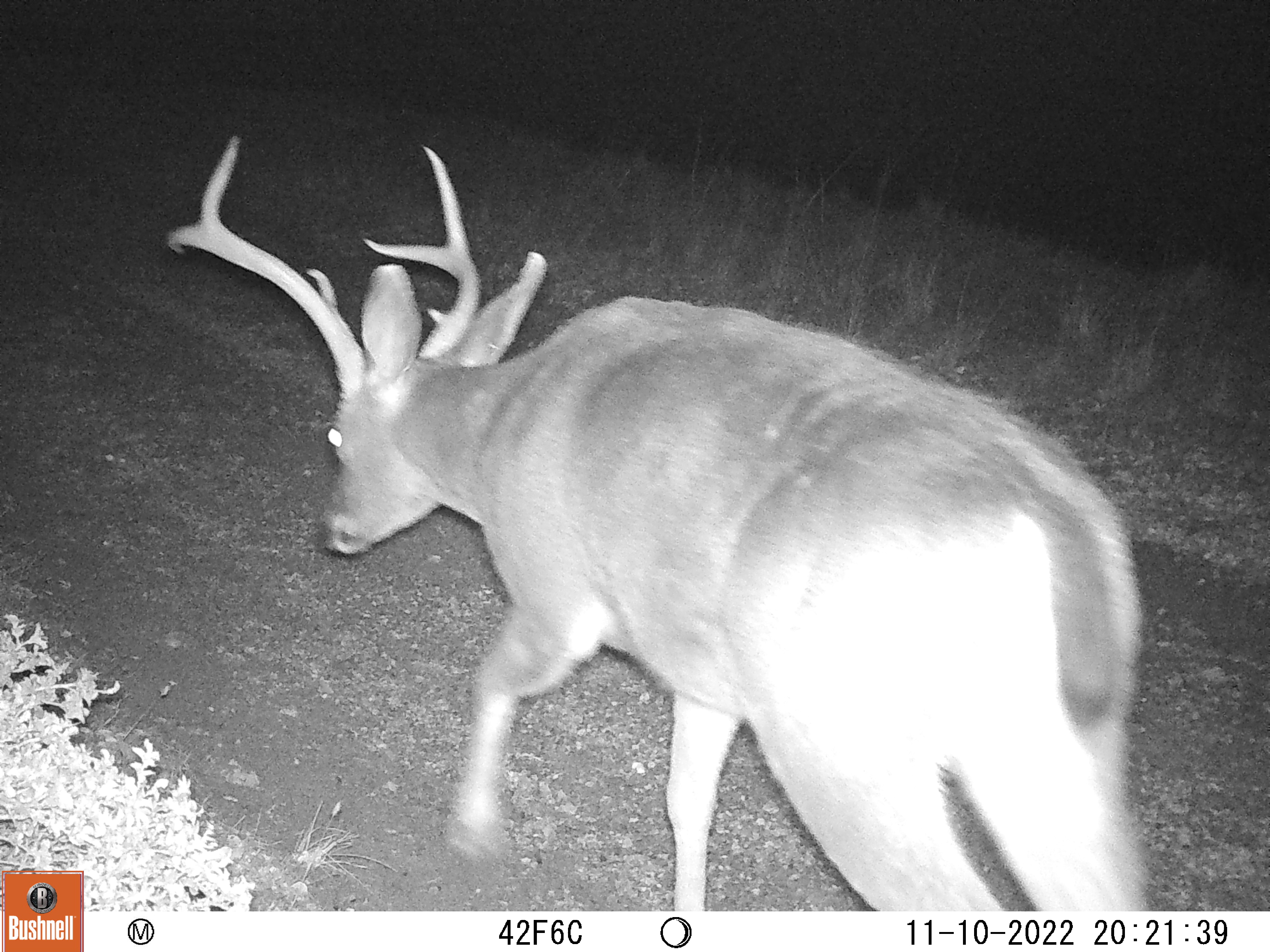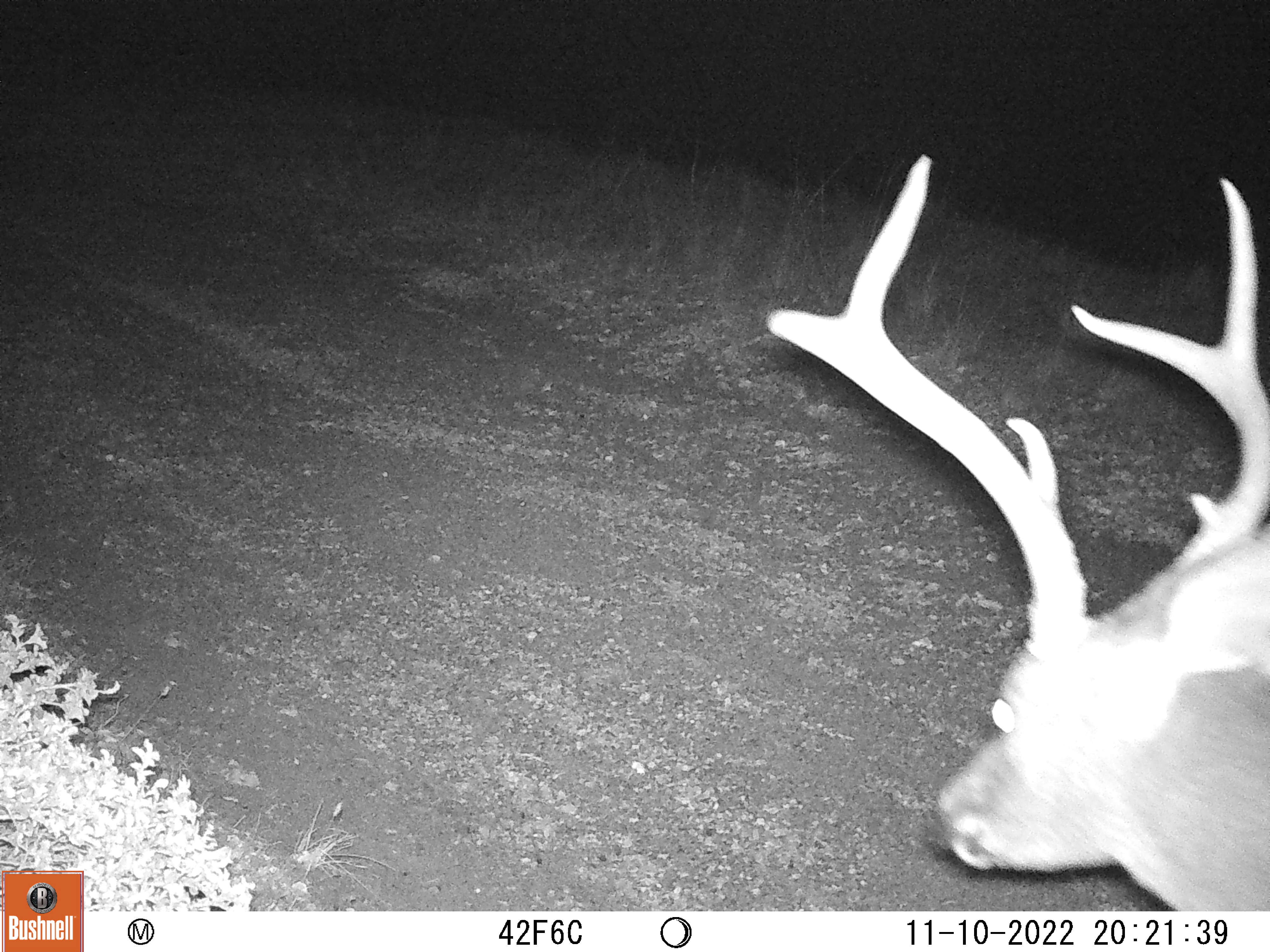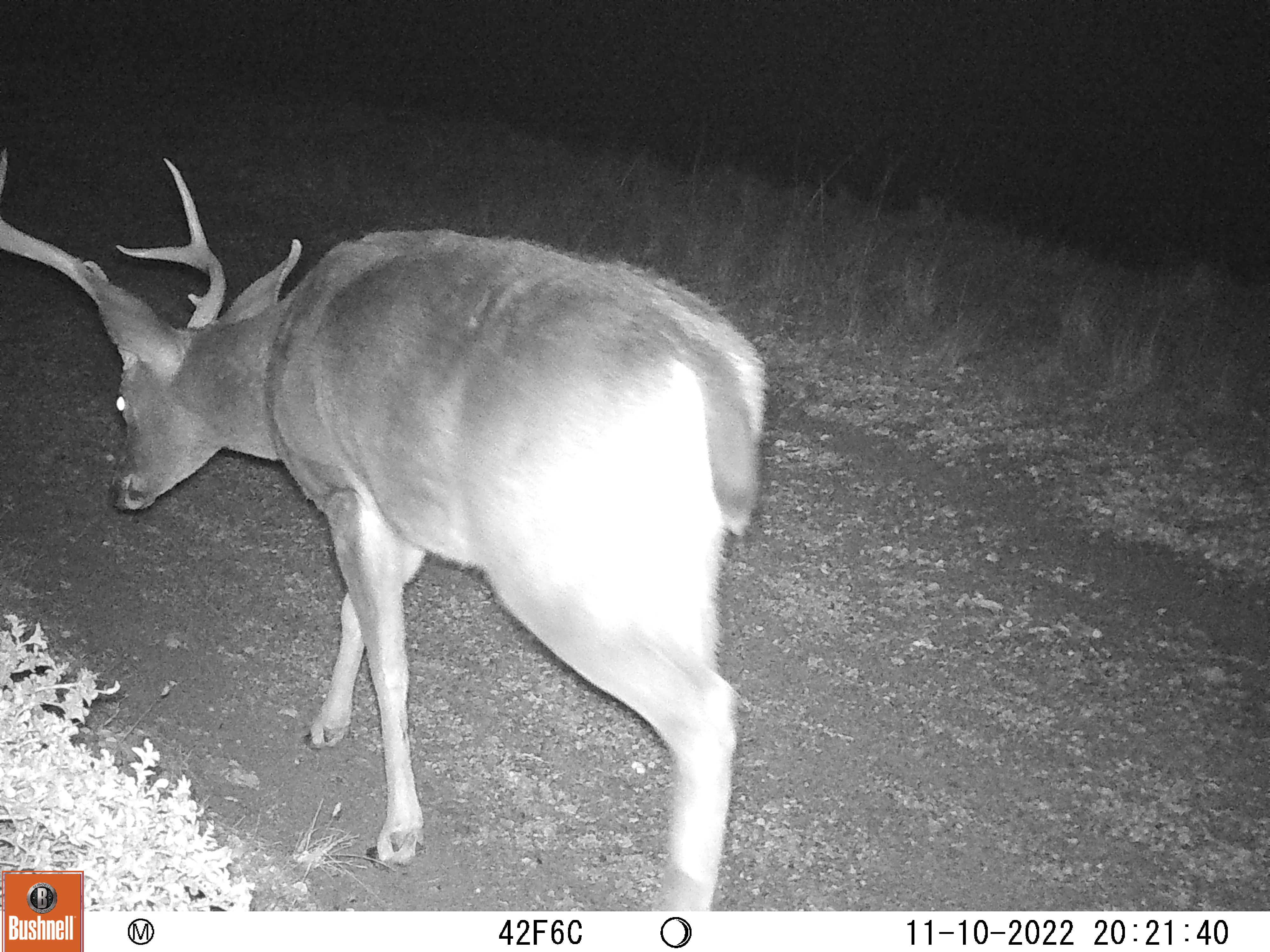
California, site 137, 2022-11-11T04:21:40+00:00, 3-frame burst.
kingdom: Animalia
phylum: Chordata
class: Mammalia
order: Artiodactyla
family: Cervidae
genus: Odocoileus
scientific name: Odocoileus hemionus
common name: mule deer